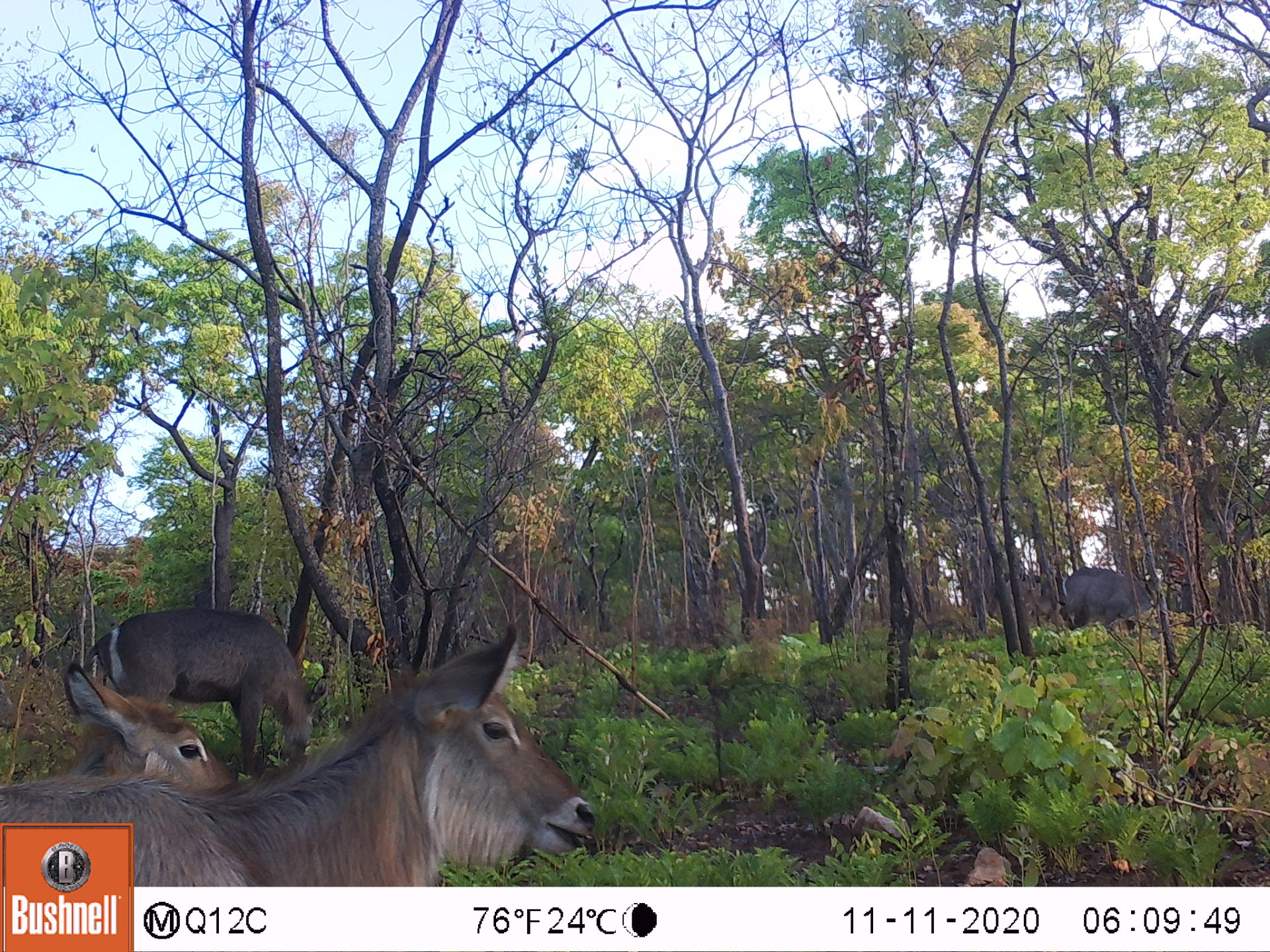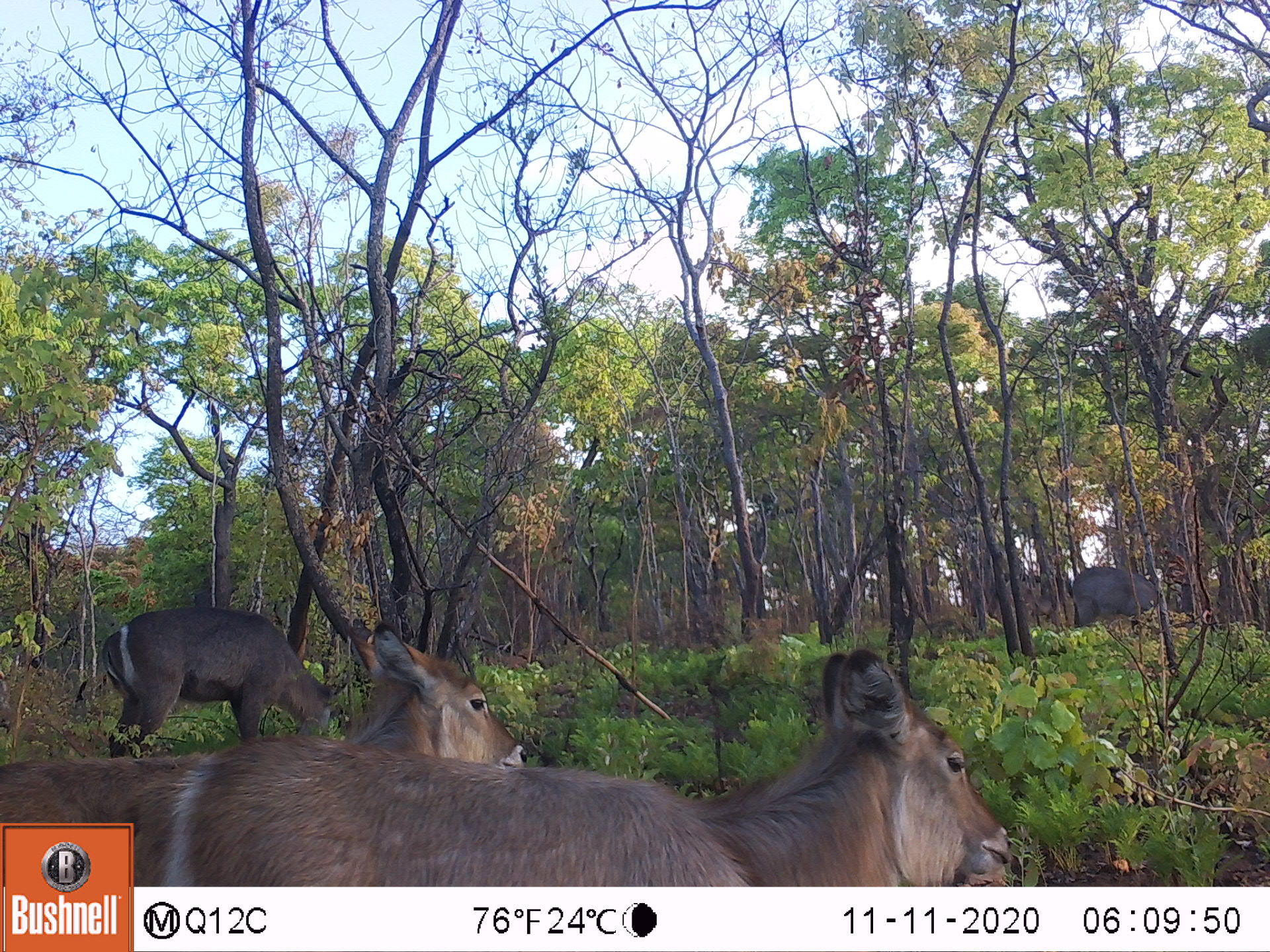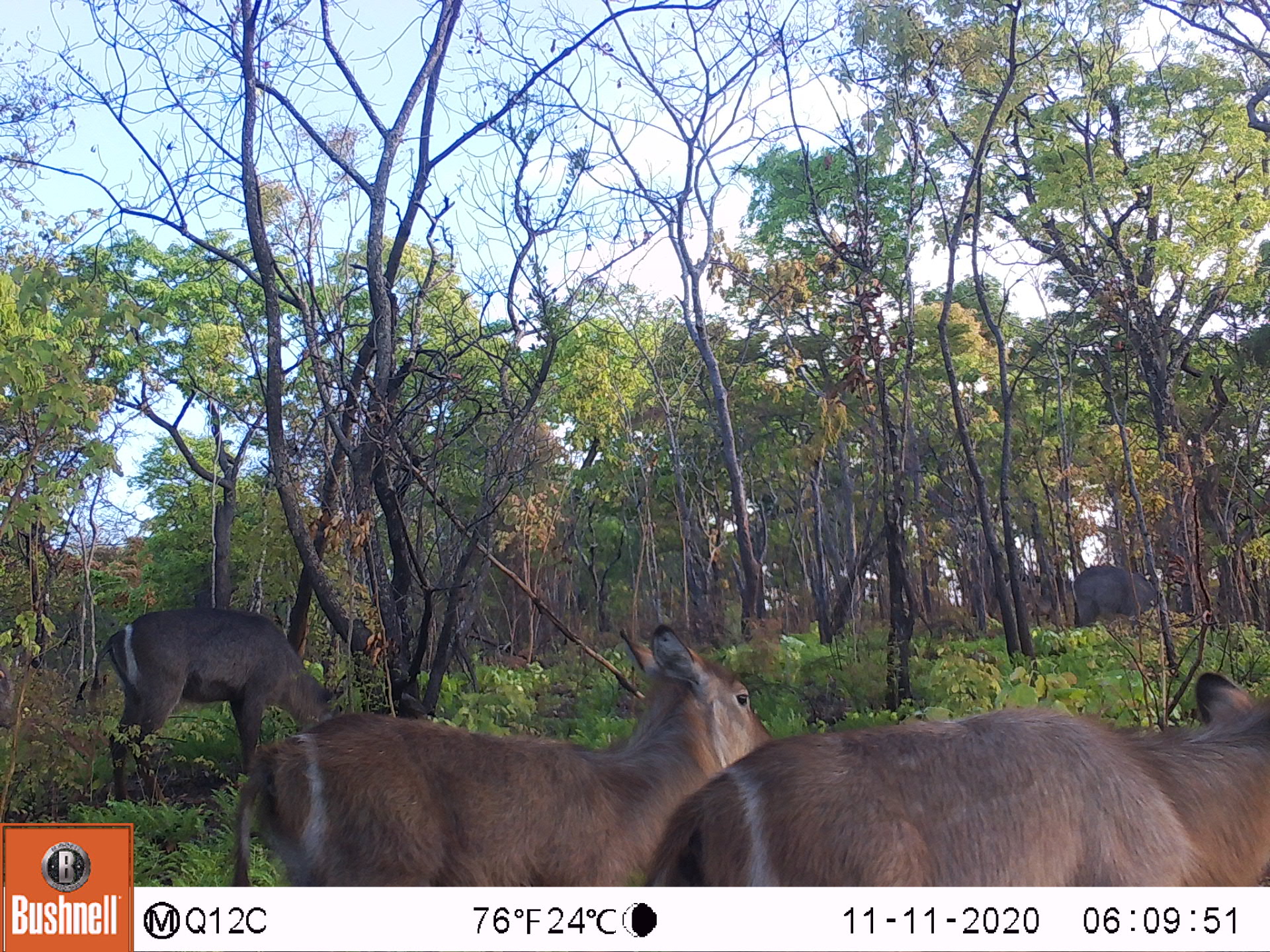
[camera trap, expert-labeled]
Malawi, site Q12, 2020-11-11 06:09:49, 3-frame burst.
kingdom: Animalia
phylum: Chordata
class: Mammalia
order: Artiodactyla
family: Bovidae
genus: Kobus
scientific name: Kobus ellipsiprymnus ellipsiprymnus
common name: common waterbuck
Common waterbuck (Kobus ellipsiprymnus ellipsiprymnus), count 3.